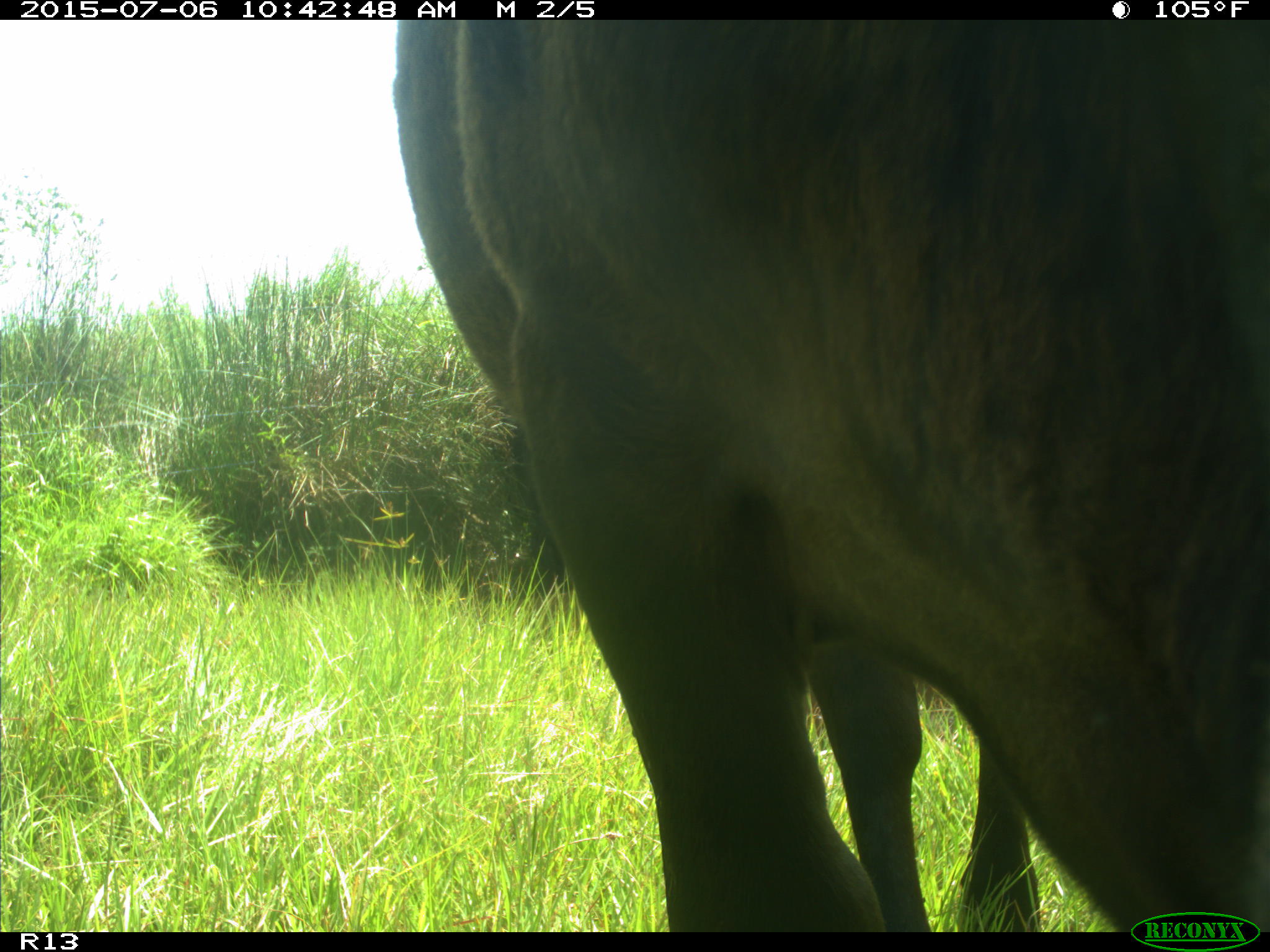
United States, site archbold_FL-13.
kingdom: Animalia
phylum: Chordata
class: Mammalia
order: Artiodactyla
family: Bovidae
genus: Bos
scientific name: Bos taurus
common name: domestic cow